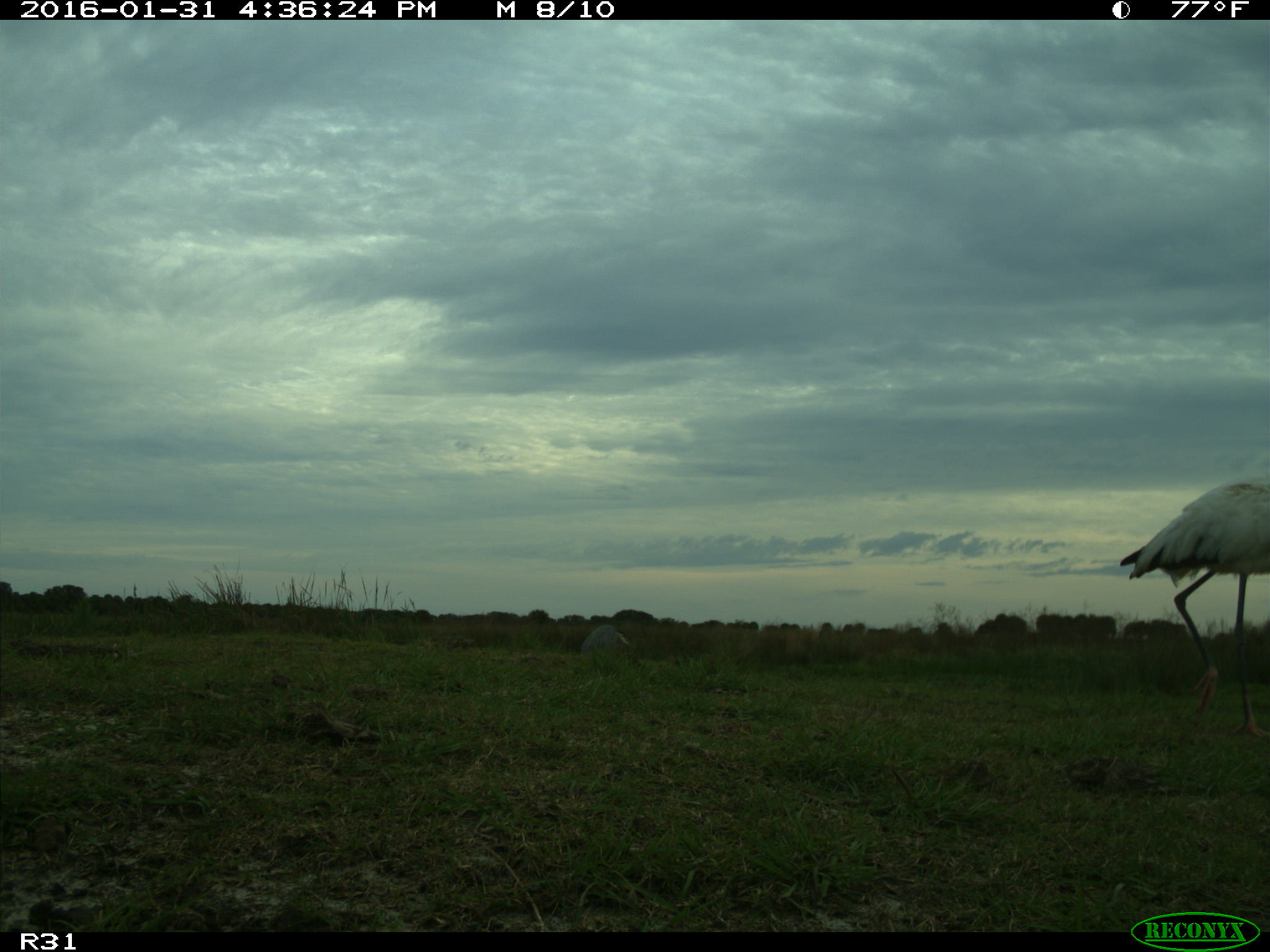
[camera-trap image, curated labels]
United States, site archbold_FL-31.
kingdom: Animalia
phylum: Chordata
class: Aves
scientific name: Aves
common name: birds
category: unidentified bird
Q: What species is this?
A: Unidentified bird (birds) (Aves).